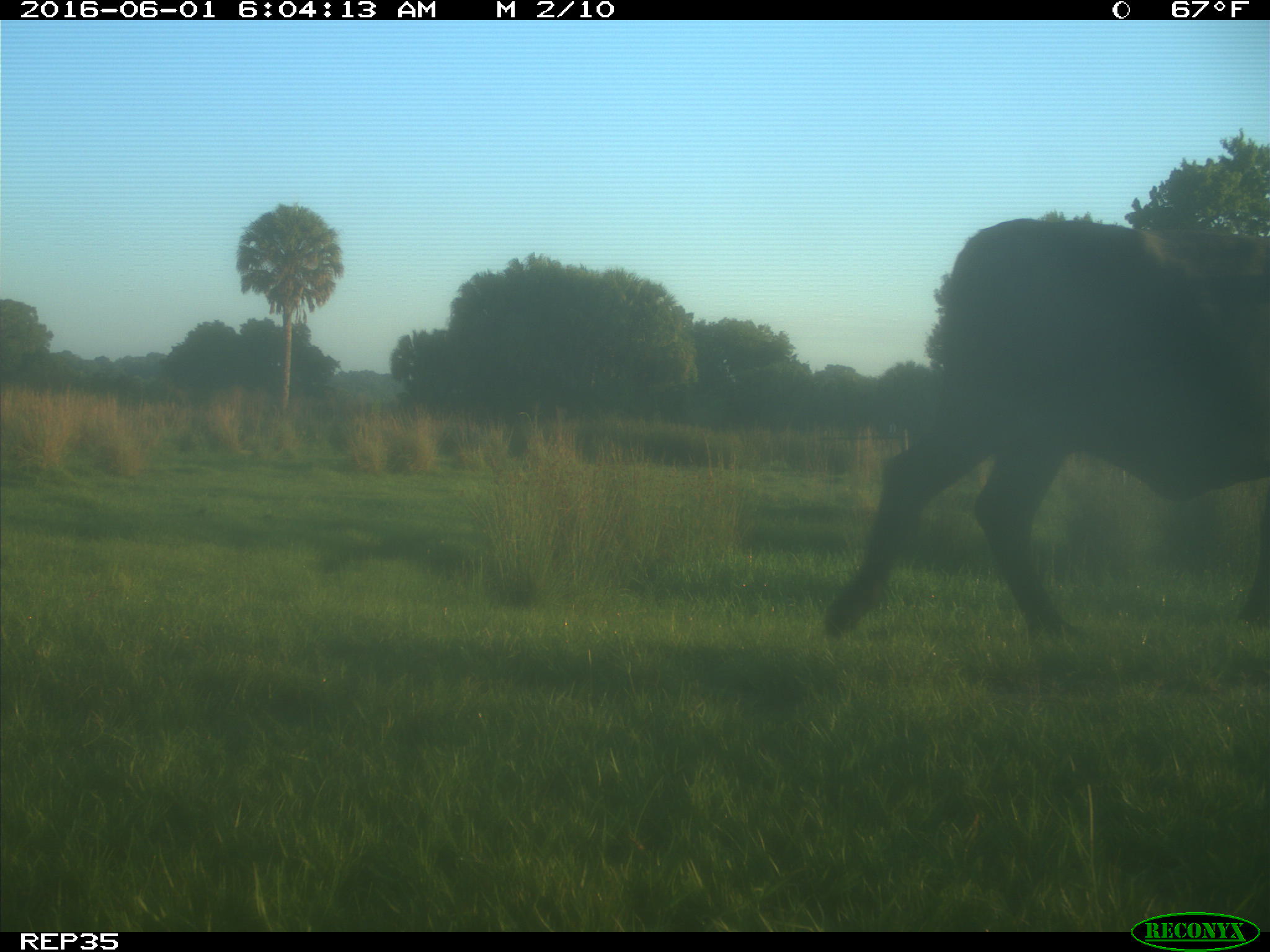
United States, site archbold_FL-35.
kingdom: Animalia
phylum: Chordata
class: Mammalia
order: Artiodactyla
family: Bovidae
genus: Bos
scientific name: Bos taurus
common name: domestic cow